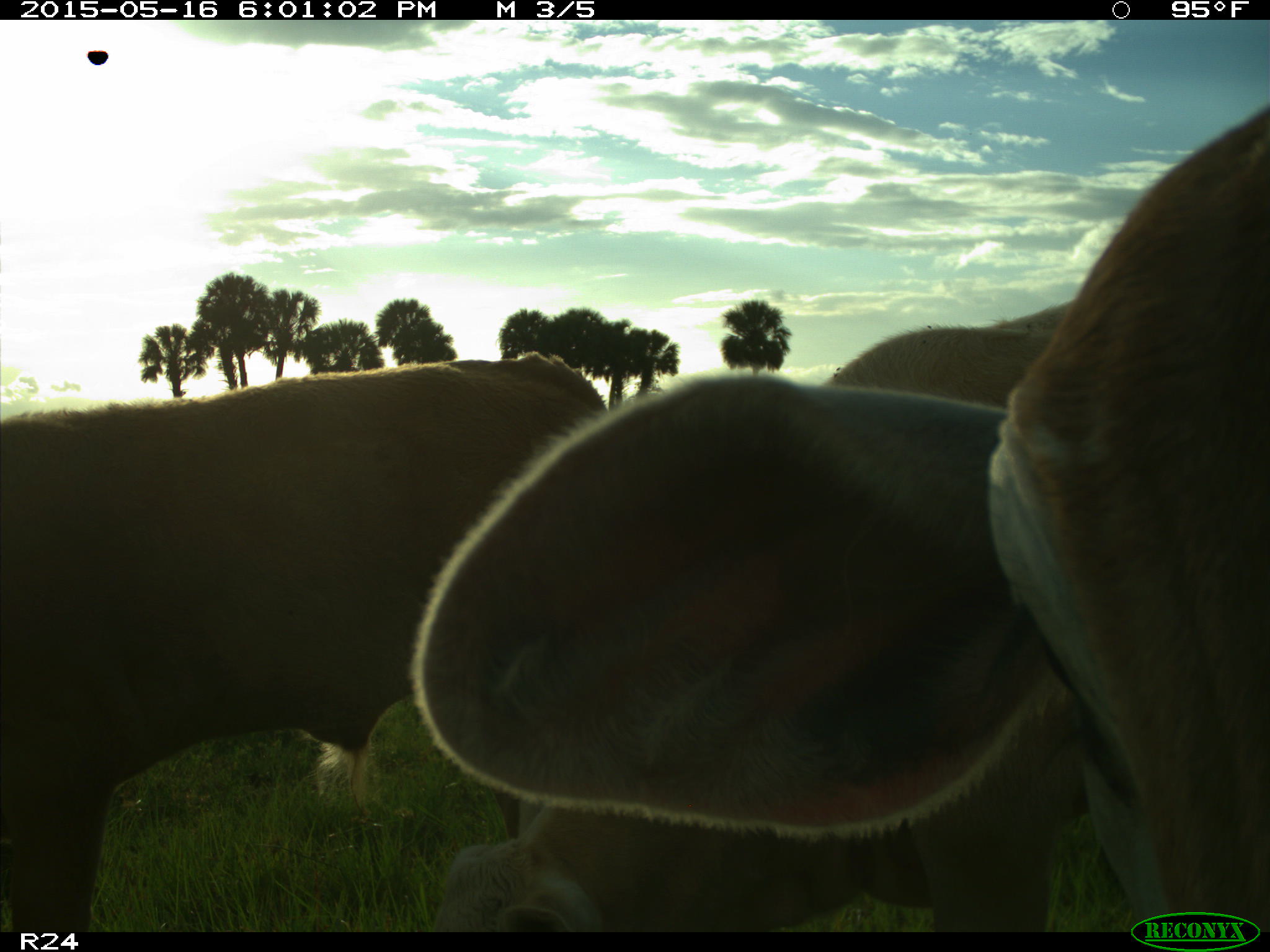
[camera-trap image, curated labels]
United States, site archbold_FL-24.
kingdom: Animalia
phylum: Chordata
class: Mammalia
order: Artiodactyla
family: Bovidae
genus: Bos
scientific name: Bos taurus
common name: domestic cow